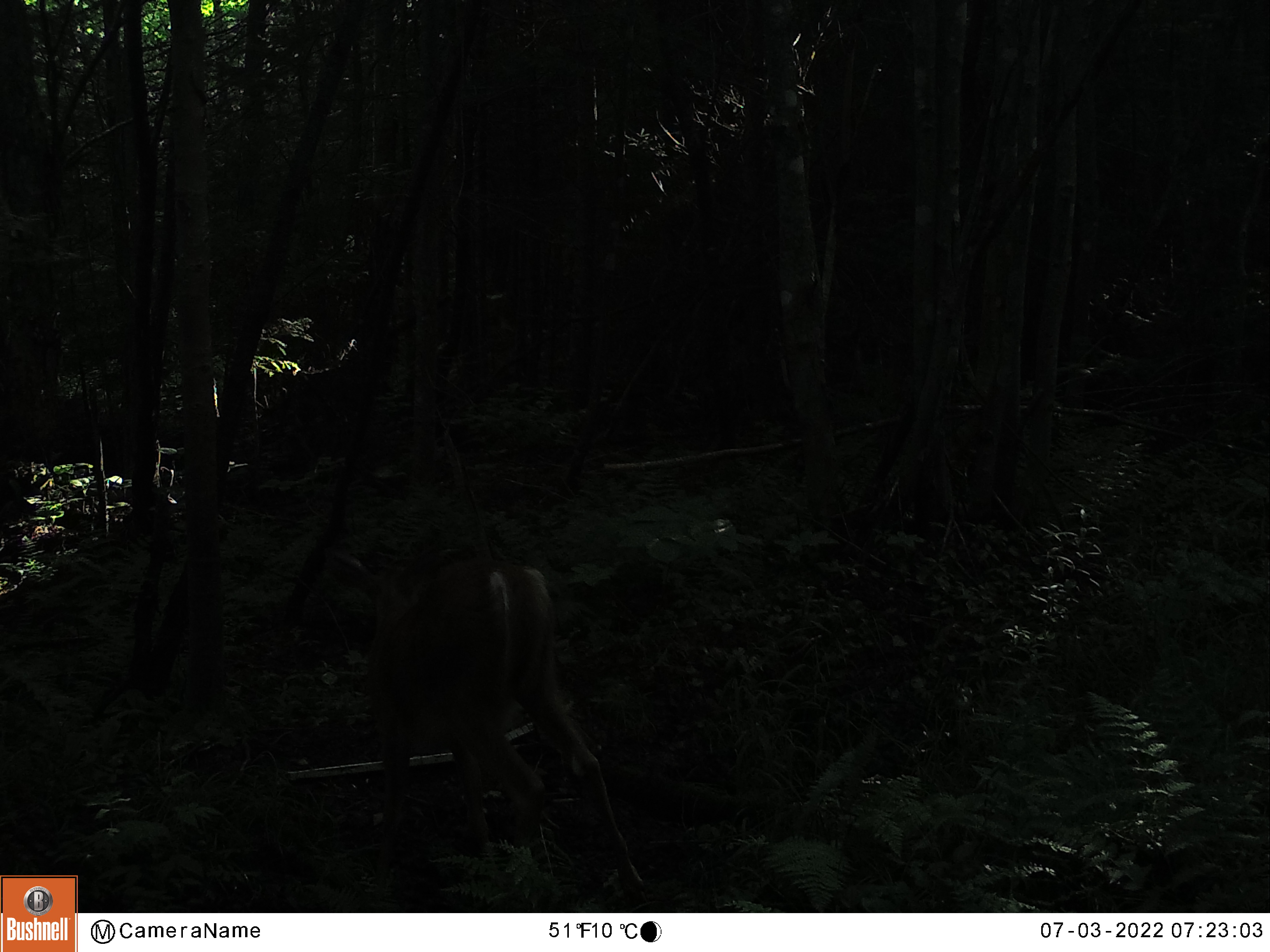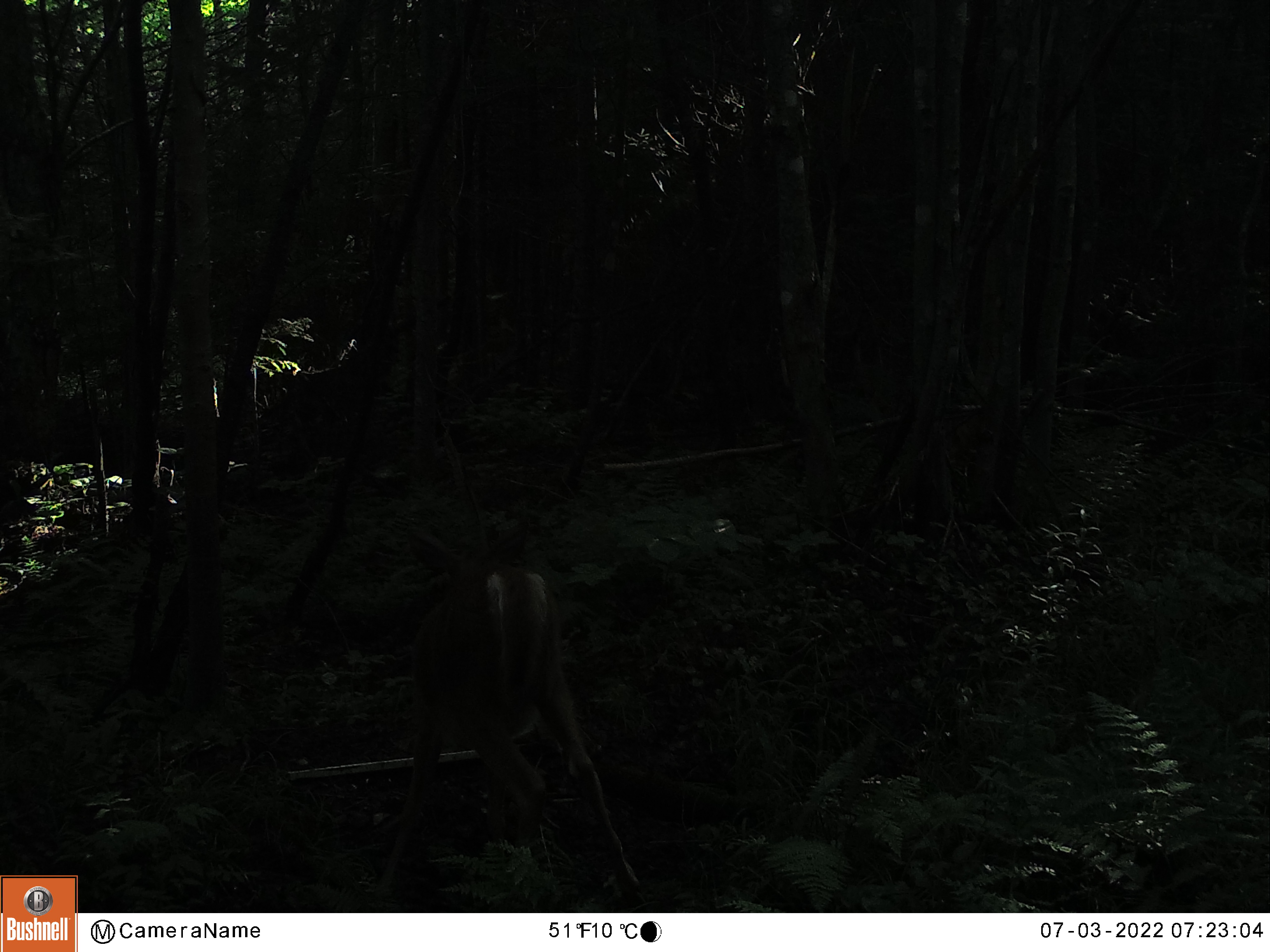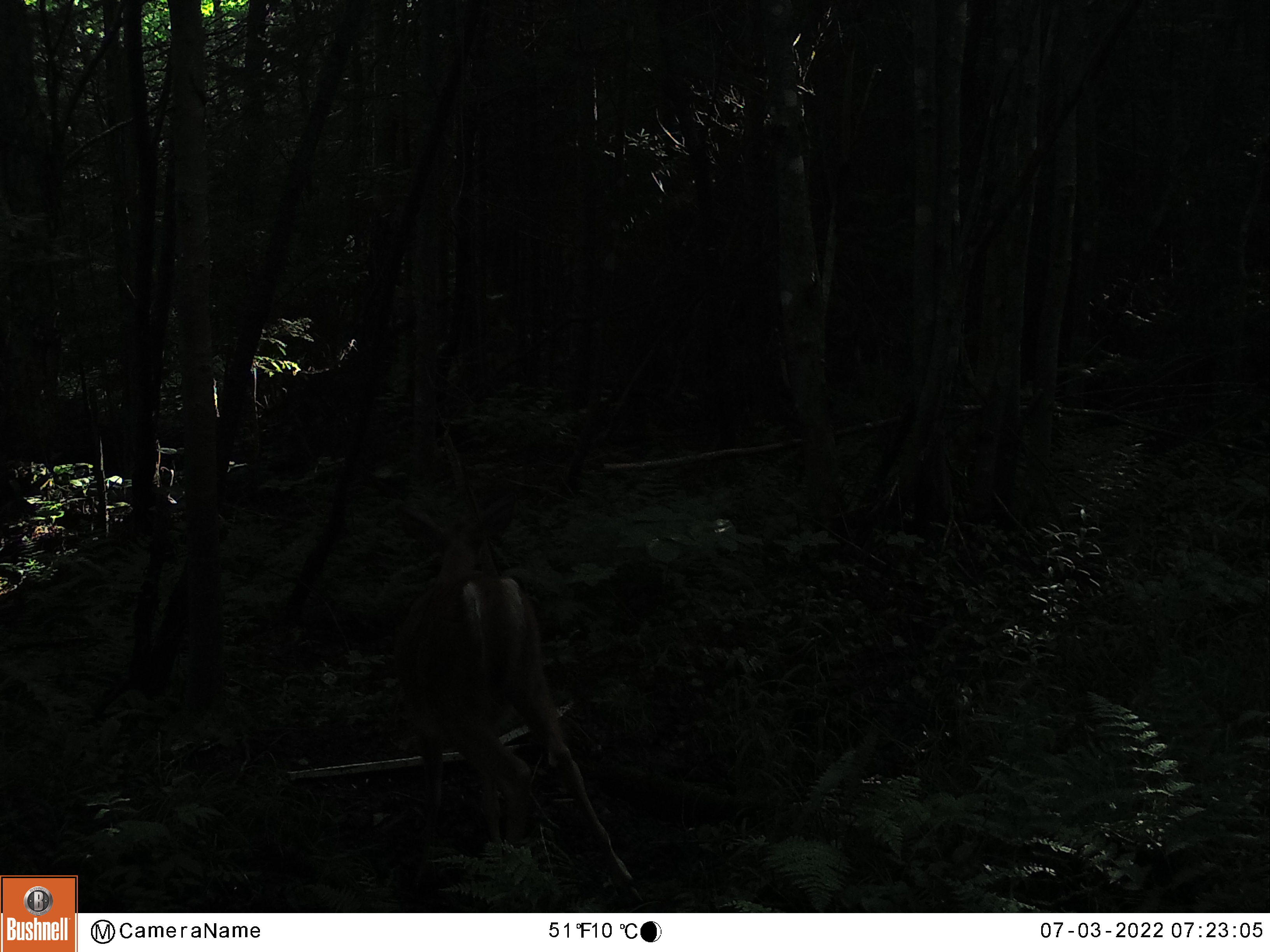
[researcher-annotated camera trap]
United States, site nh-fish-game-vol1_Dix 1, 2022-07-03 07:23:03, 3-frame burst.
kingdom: Animalia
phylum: Chordata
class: Mammalia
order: Artiodactyla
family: Cervidae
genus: Odocoileus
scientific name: Odocoileus virginianus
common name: white-tailed deer